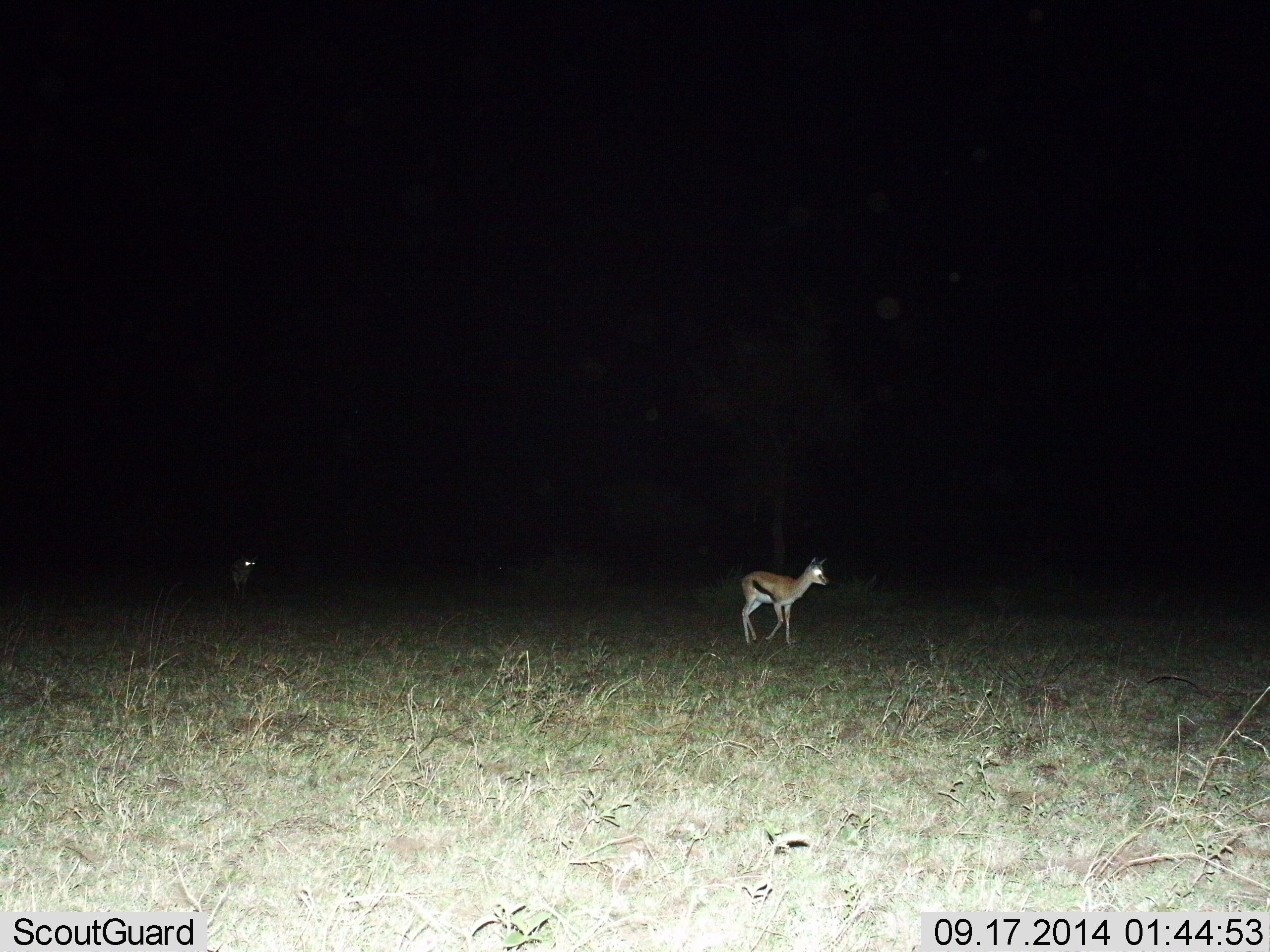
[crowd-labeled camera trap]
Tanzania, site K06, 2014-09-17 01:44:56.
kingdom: Animalia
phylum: Chordata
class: Mammalia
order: Artiodactyla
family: Bovidae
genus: Eudorcas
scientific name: Eudorcas thomsonii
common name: thomson's gazelle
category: gazellethomsons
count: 2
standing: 40%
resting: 0%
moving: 80%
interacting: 0%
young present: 0%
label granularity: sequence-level